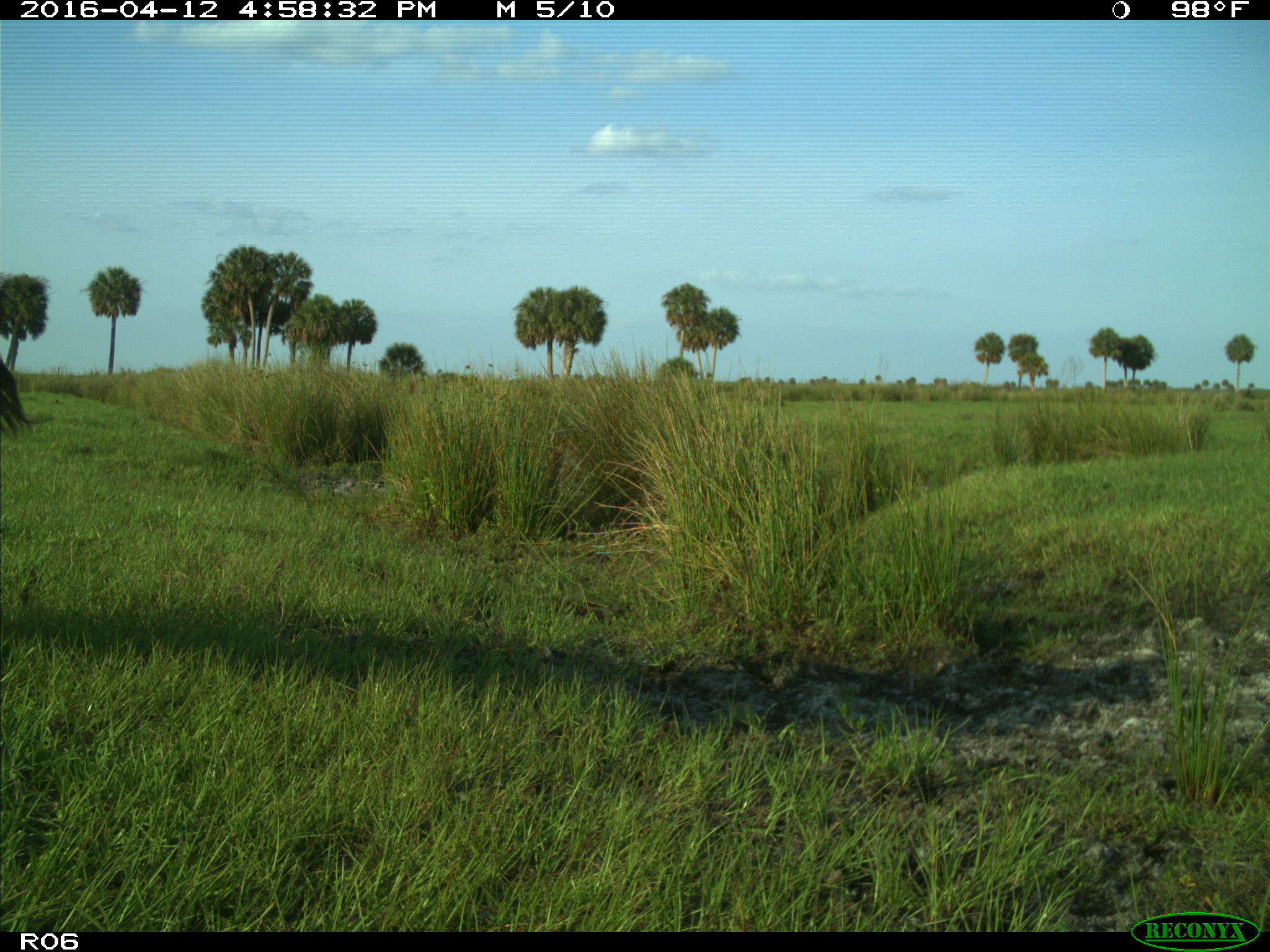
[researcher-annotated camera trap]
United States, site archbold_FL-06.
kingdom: Animalia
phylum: Chordata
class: Mammalia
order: Artiodactyla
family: Bovidae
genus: Bos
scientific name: Bos taurus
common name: domestic cow